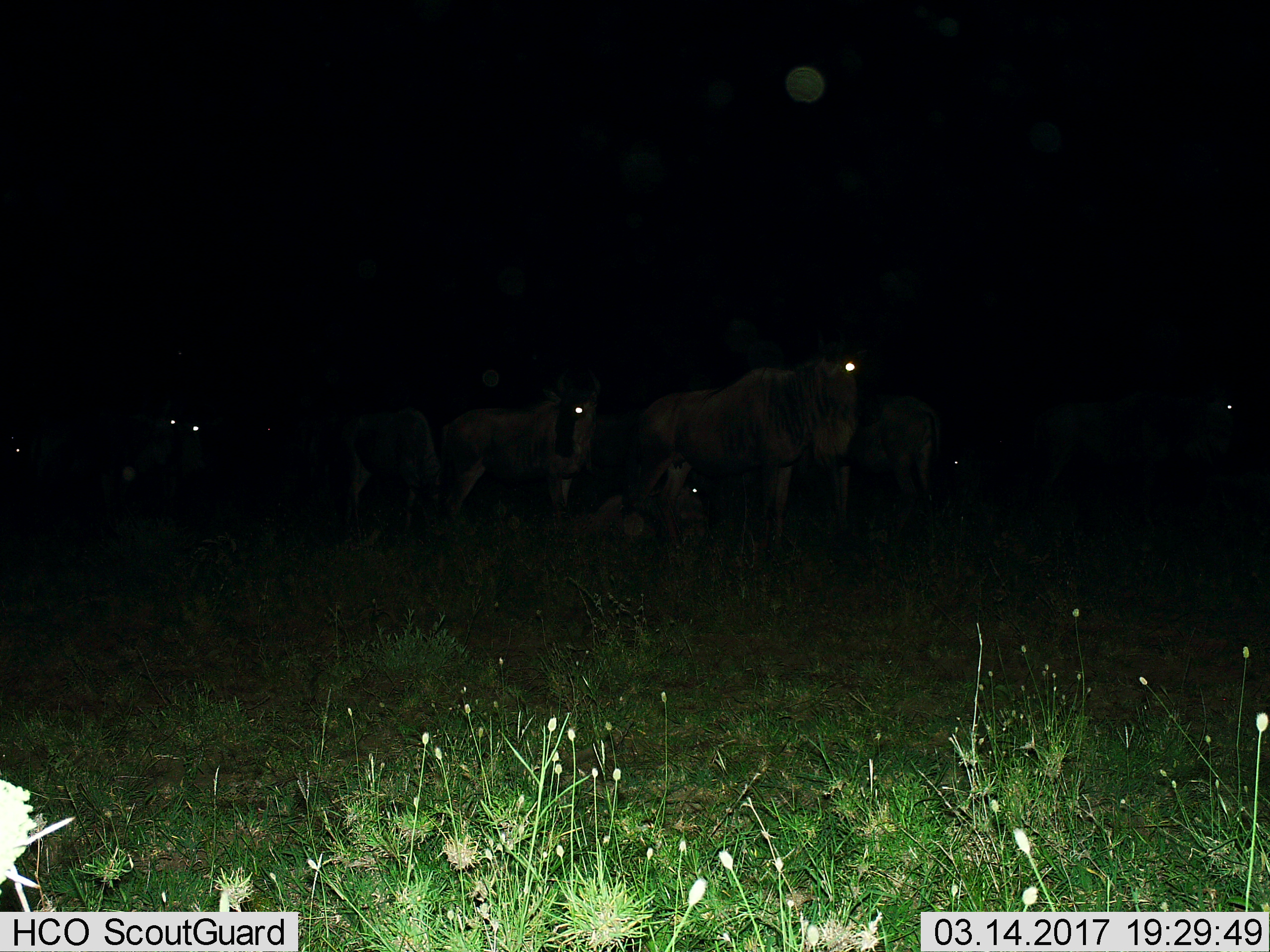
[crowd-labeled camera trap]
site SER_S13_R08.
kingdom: Animalia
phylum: Chordata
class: Mammalia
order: Artiodactyla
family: Bovidae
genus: Connochaetes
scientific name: Connochaetes taurinus taurinus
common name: blue wildebeest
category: wildebeestblue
Wildebeestblue (blue wildebeest) (Connochaetes taurinus taurinus), count 8. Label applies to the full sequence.